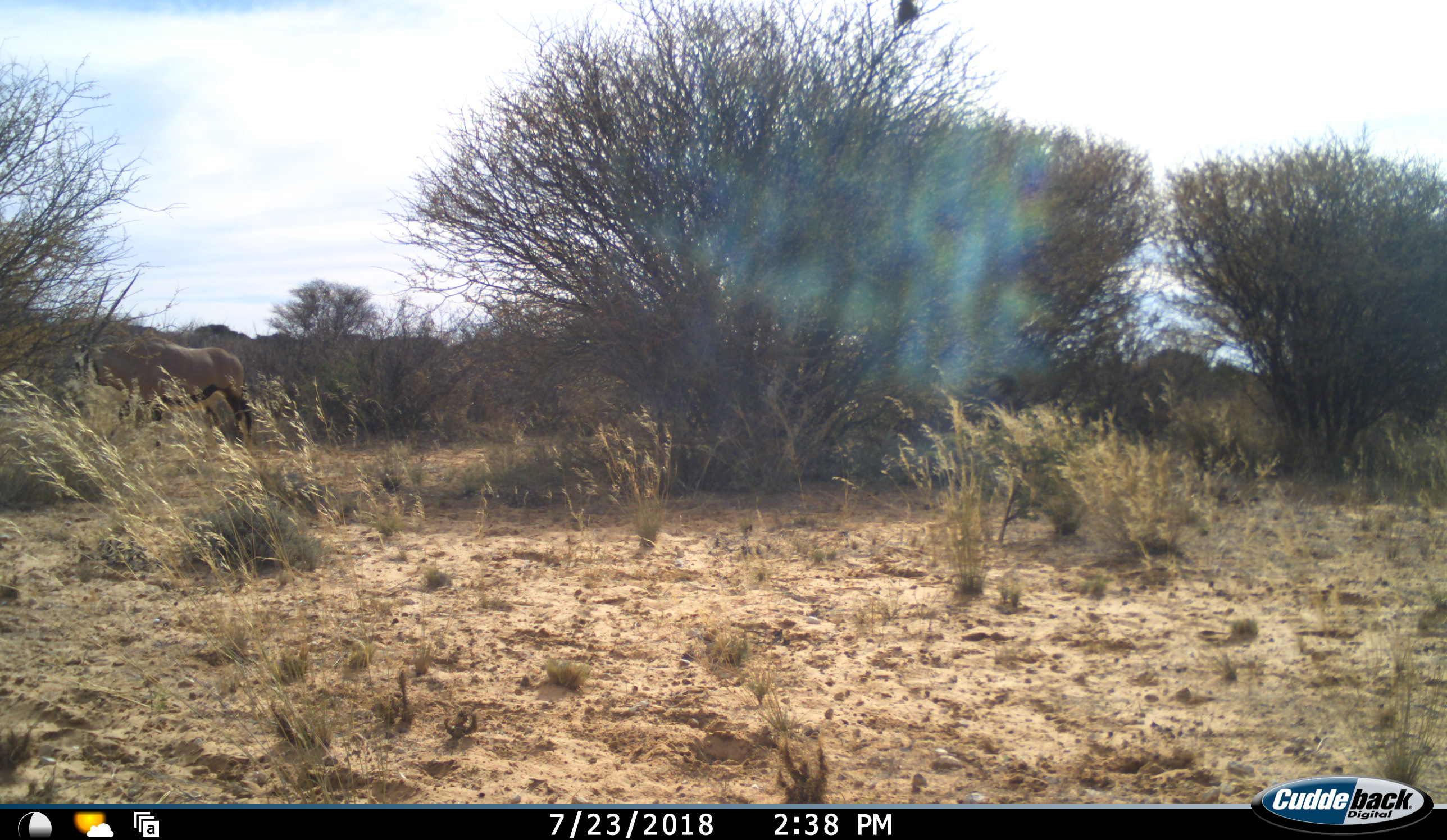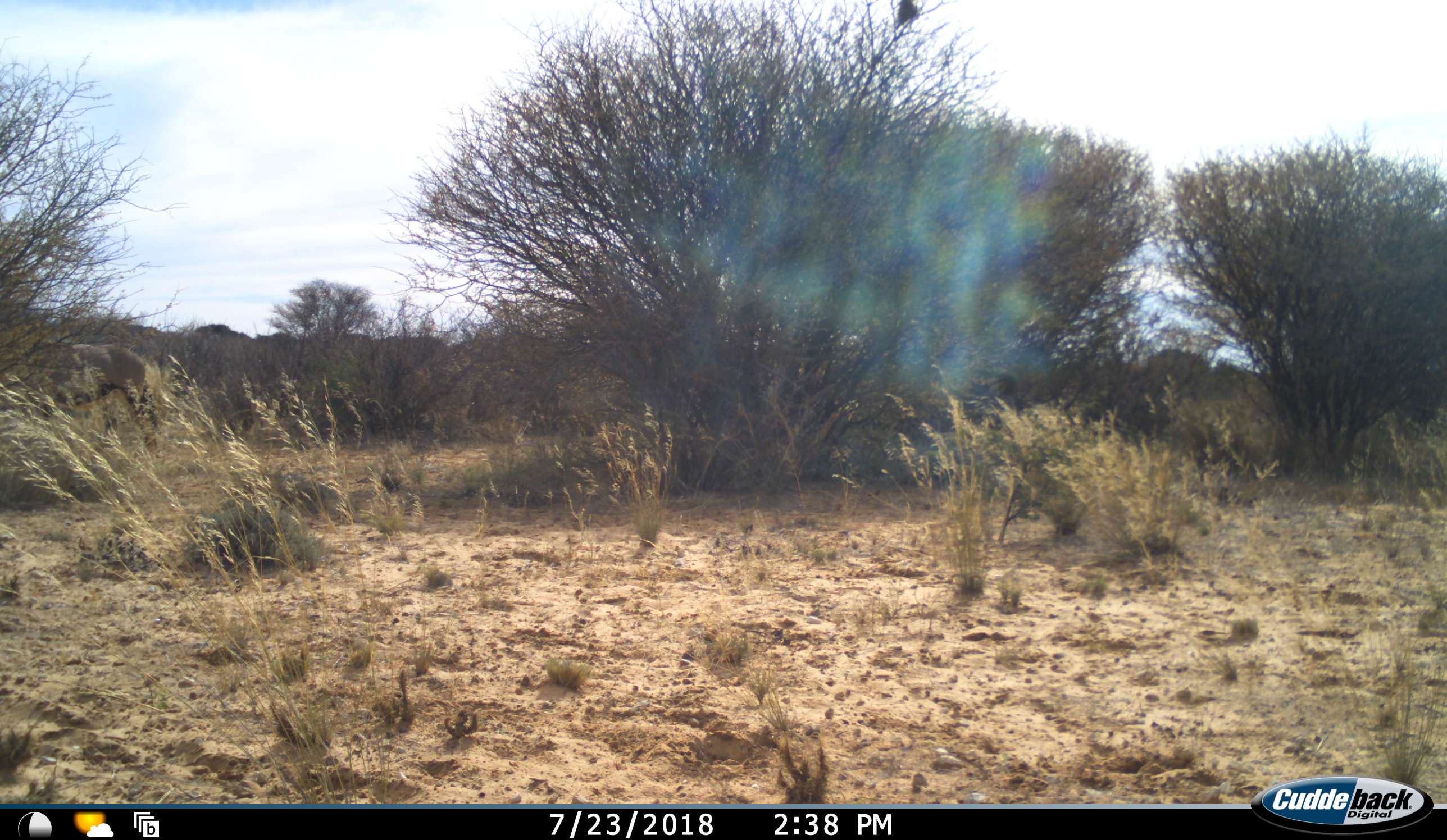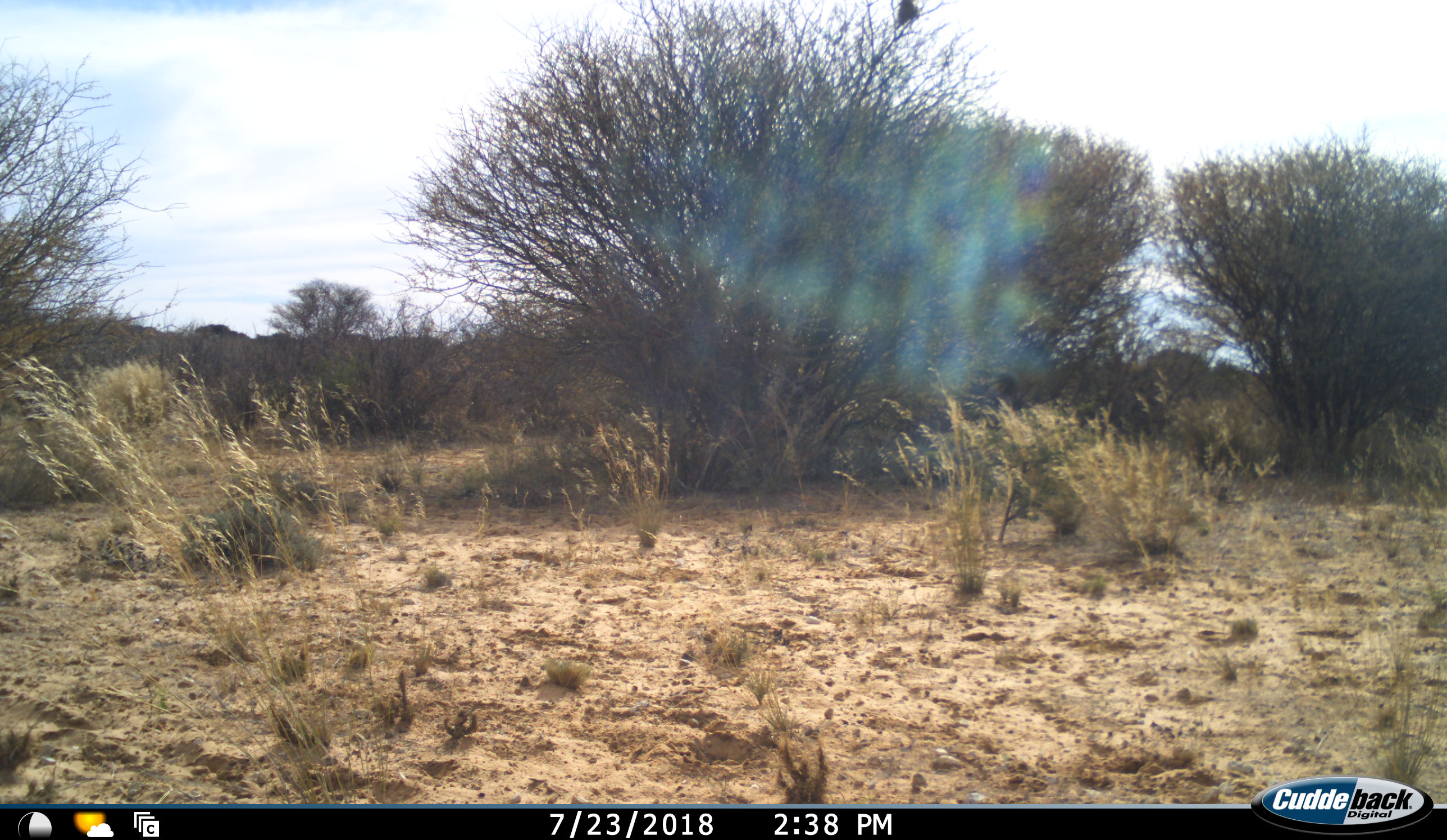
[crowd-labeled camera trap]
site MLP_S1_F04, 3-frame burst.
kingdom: Animalia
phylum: Chordata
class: Mammalia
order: Artiodactyla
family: Bovidae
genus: Oryx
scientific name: Oryx gazella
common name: gemsbok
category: oryx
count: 1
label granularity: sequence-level